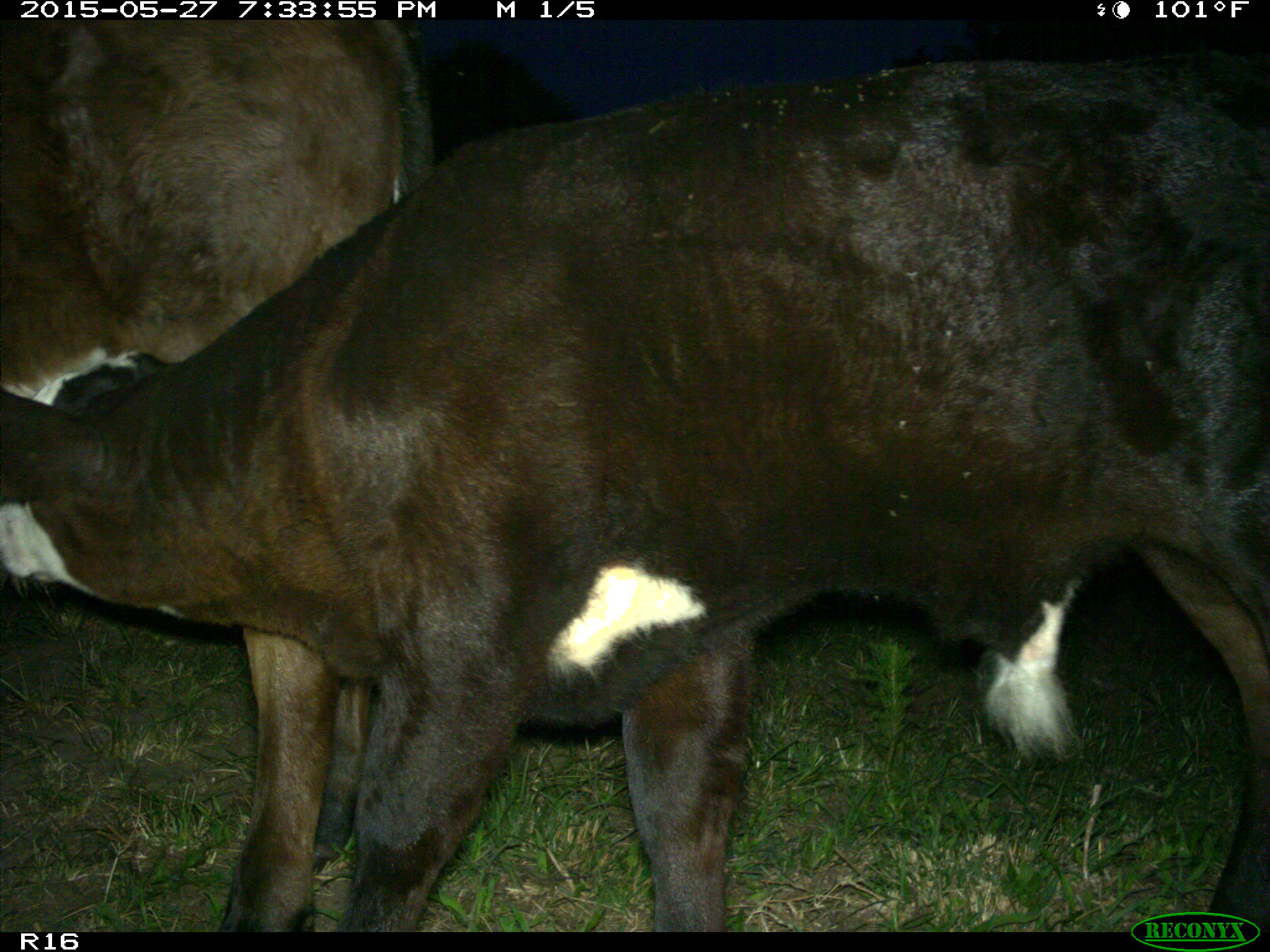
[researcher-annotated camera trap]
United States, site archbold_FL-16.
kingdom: Animalia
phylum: Chordata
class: Mammalia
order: Artiodactyla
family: Bovidae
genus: Bos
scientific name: Bos taurus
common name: domestic cow